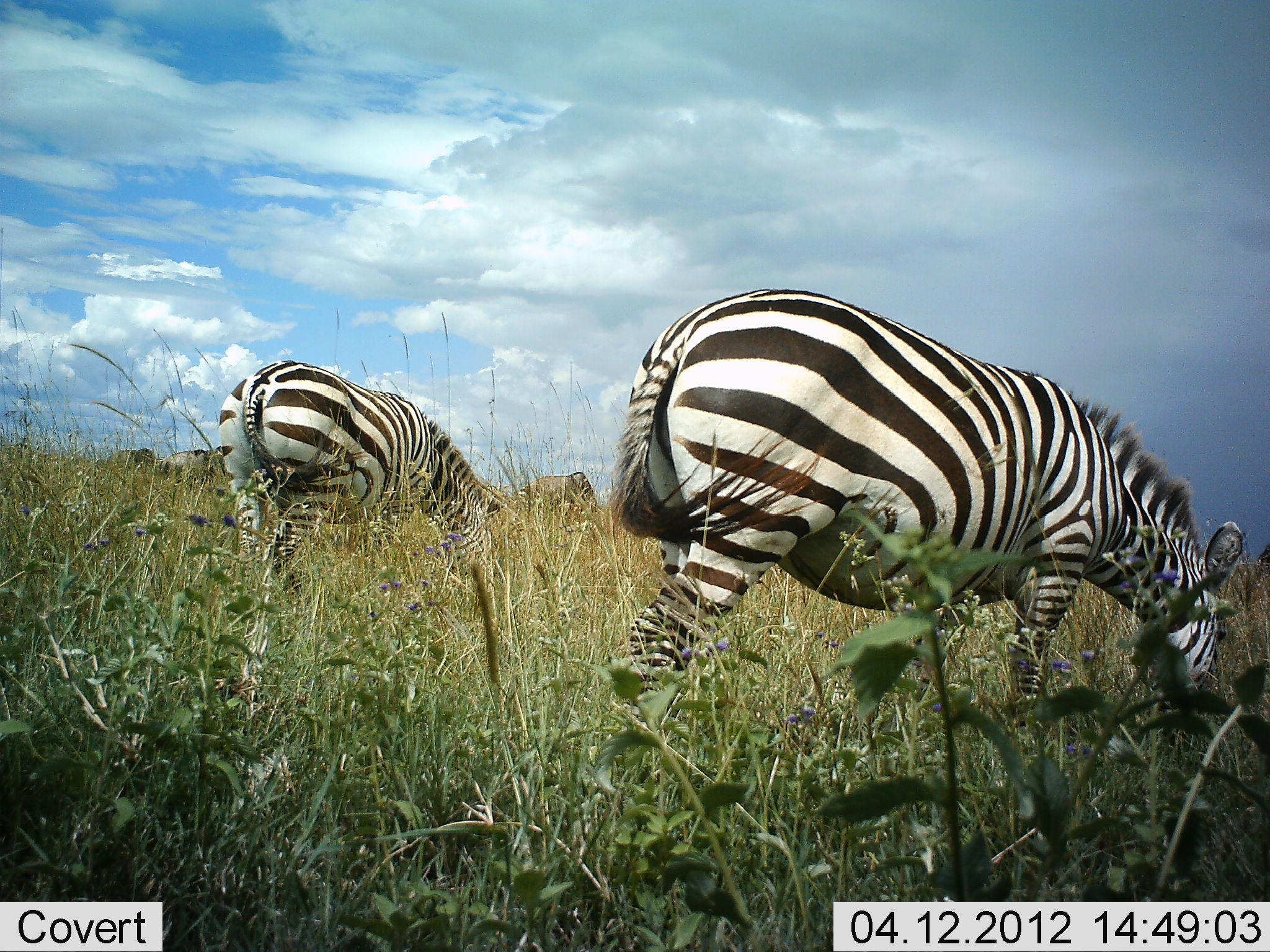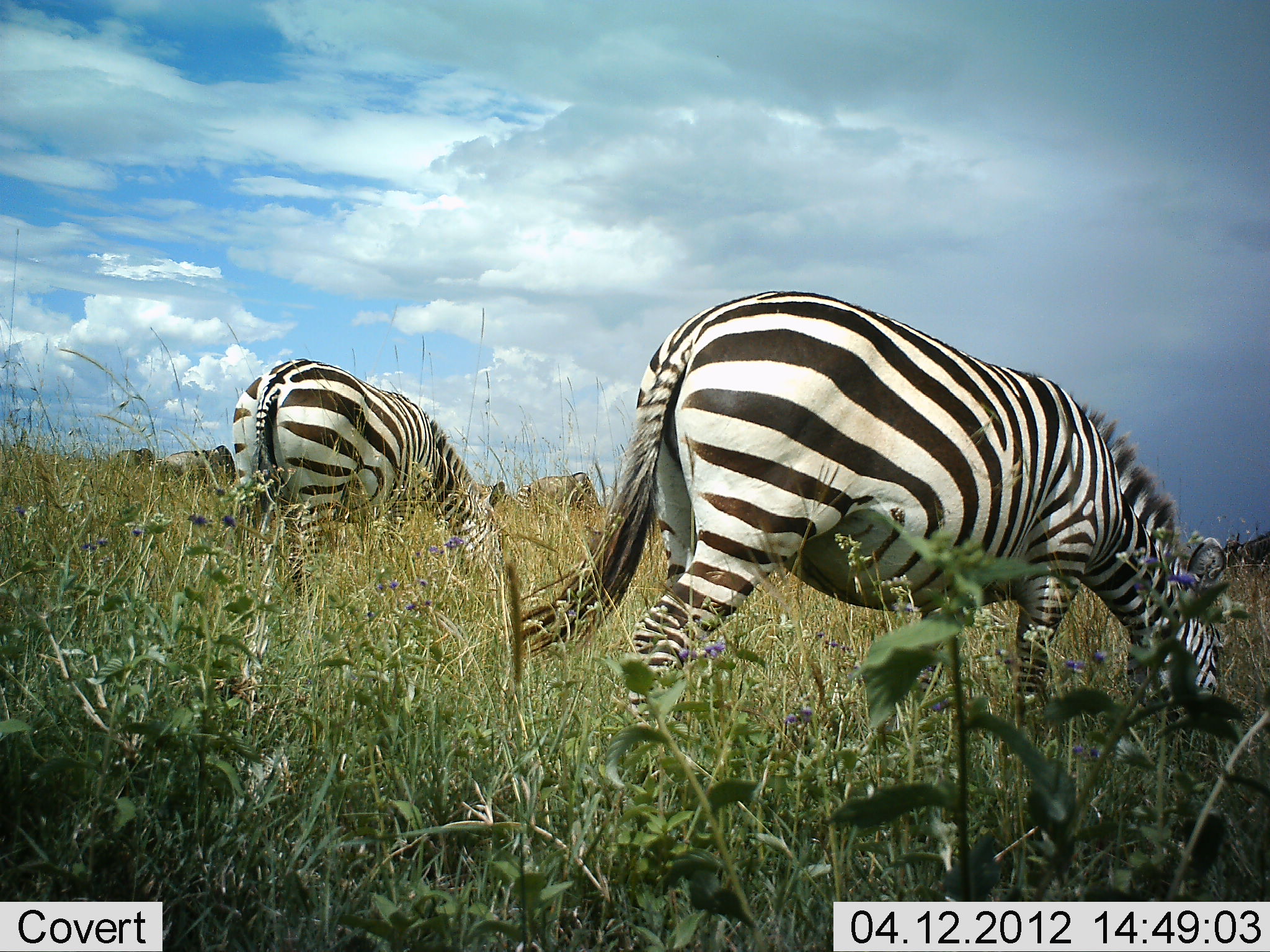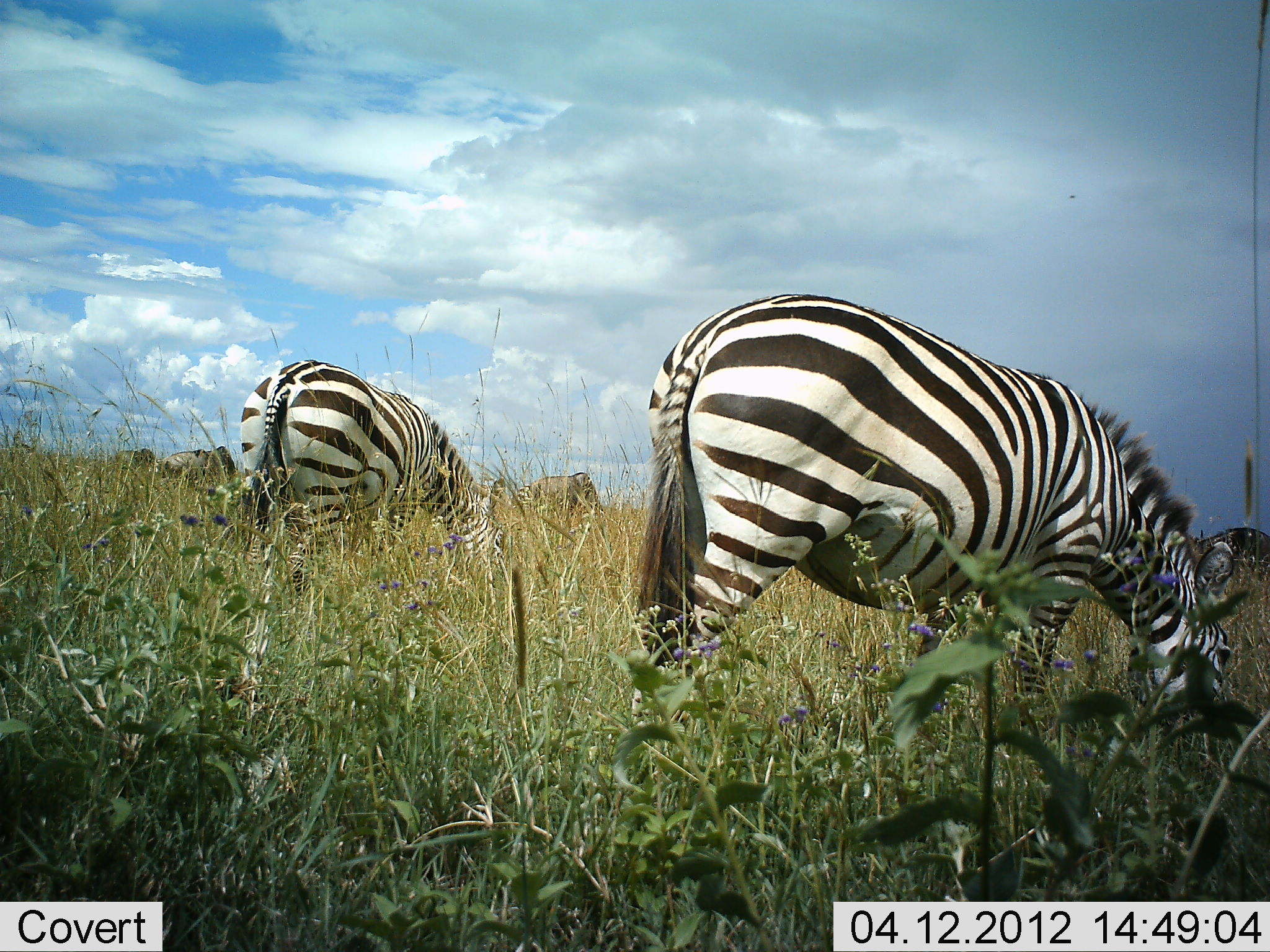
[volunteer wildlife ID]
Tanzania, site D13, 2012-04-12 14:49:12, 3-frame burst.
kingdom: Animalia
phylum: Chordata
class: Mammalia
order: Artiodactyla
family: Bovidae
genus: Connochaetes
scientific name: Connochaetes taurinus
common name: blue wildebeest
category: wildebeest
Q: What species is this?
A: Wildebeest (blue wildebeest) (Connochaetes taurinus).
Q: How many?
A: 4.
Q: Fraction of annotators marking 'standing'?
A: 60%.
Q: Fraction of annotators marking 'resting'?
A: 0%.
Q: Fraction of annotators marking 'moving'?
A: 40%.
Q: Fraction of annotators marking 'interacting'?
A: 0%.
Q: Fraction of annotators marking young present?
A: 0%.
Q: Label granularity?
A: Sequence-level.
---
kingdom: Animalia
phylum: Chordata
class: Mammalia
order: Perissodactyla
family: Equidae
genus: Equus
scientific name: Equus quagga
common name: plains zebra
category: zebra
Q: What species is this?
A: Zebra (plains zebra) (Equus quagga).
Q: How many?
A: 2.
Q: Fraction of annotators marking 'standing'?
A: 19%.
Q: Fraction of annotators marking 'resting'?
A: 0%.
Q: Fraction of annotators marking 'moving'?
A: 0%.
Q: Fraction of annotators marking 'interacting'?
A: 0%.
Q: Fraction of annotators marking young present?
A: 0%.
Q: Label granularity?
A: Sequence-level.